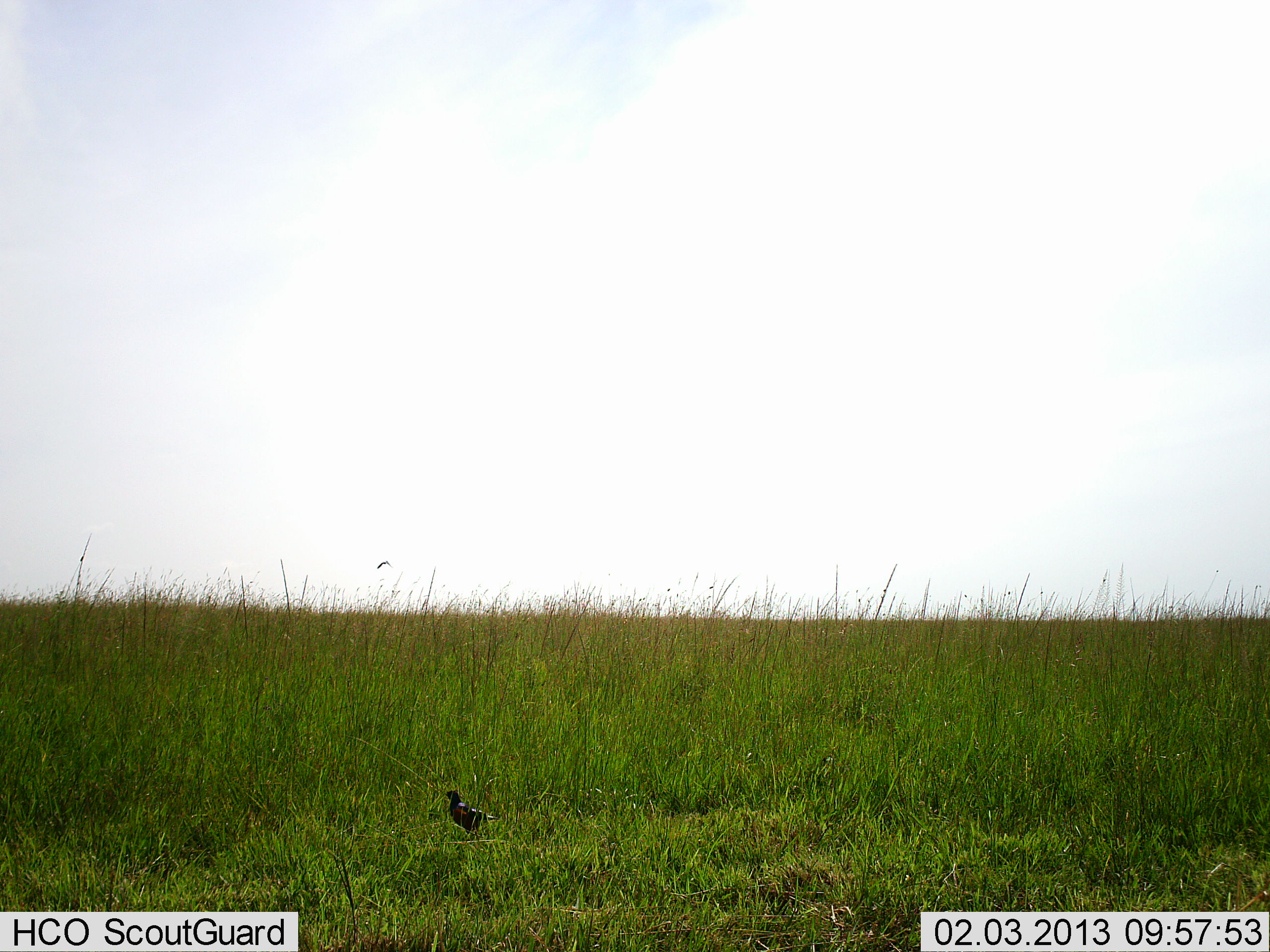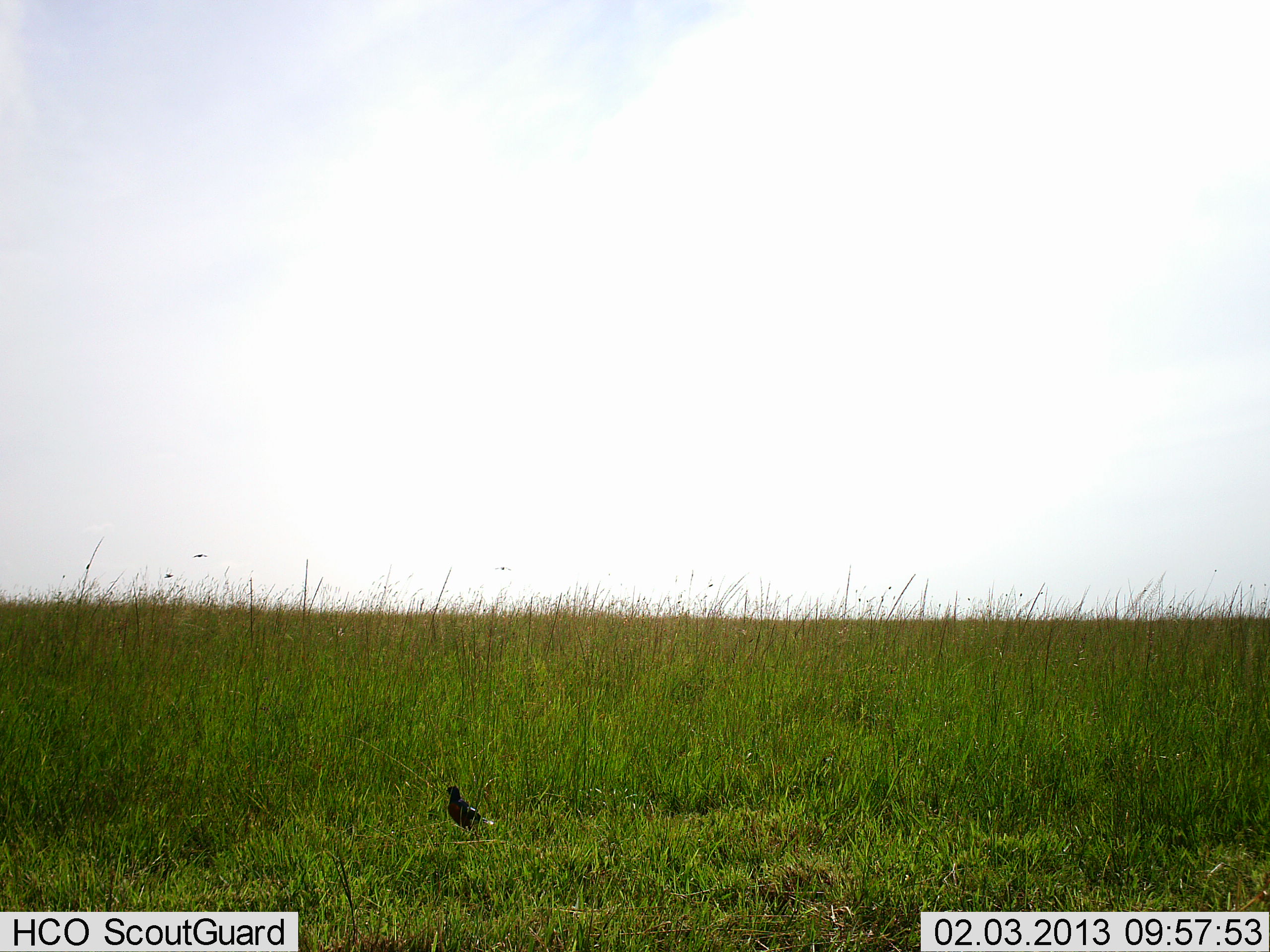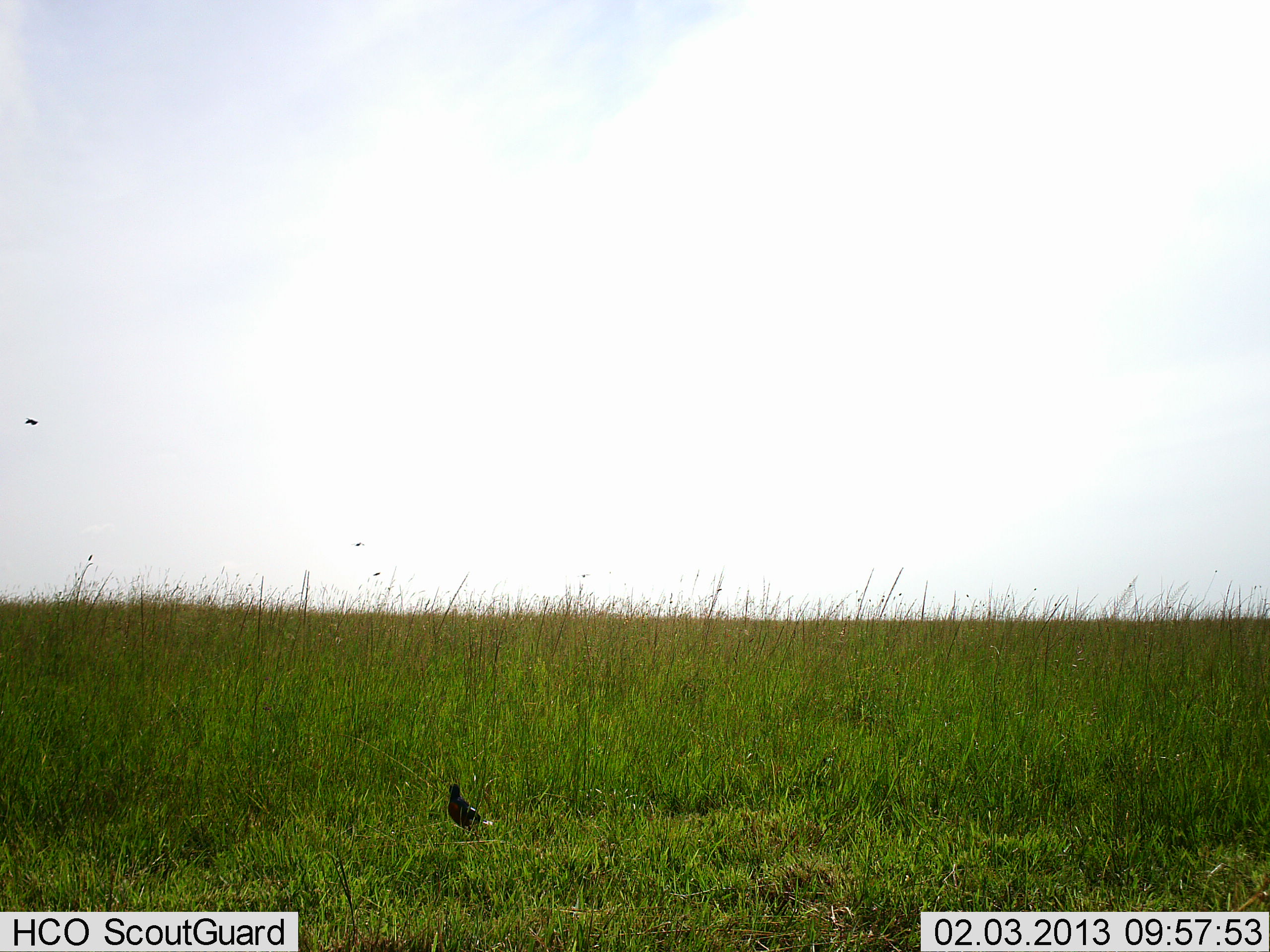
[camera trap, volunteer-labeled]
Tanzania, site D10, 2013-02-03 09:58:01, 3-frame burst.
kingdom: Animalia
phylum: Chordata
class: Aves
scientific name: Aves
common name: bird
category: otherbird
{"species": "otherbird (bird) (Aves)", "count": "1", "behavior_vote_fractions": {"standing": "89%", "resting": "8%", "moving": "24%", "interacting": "0%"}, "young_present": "0%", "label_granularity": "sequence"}